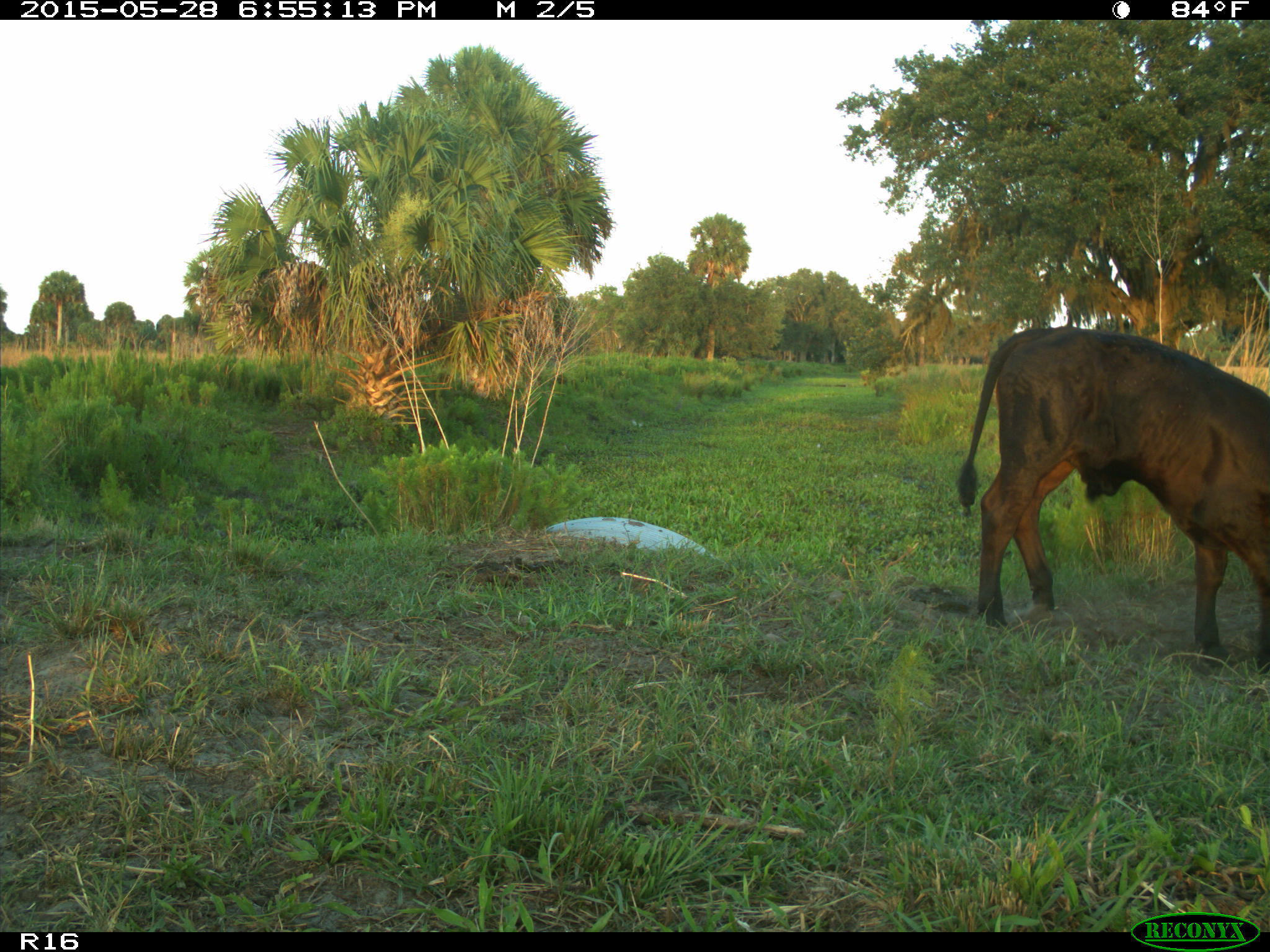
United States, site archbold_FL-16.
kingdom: Animalia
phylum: Chordata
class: Mammalia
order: Artiodactyla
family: Bovidae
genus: Bos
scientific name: Bos taurus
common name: domestic cow